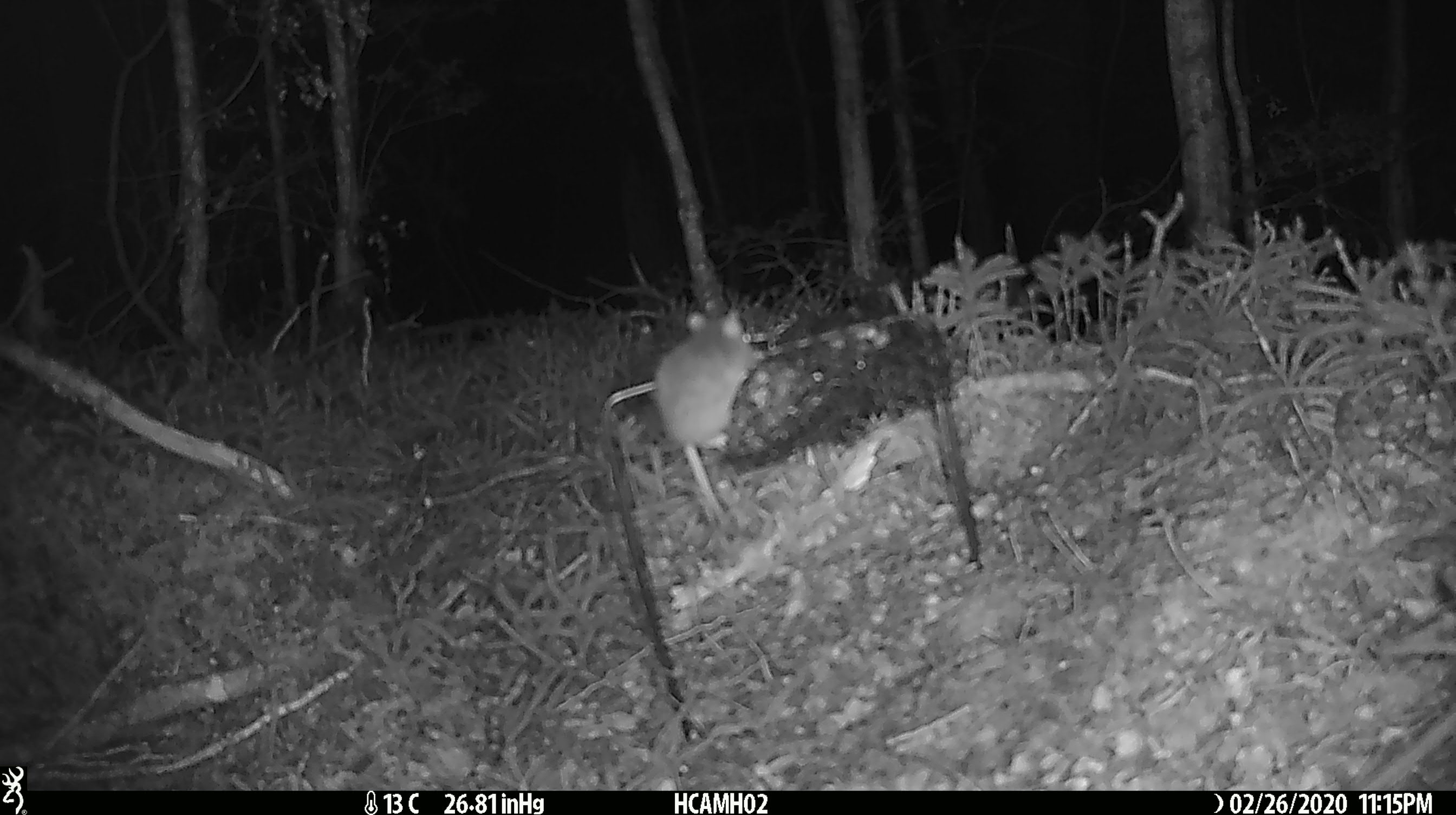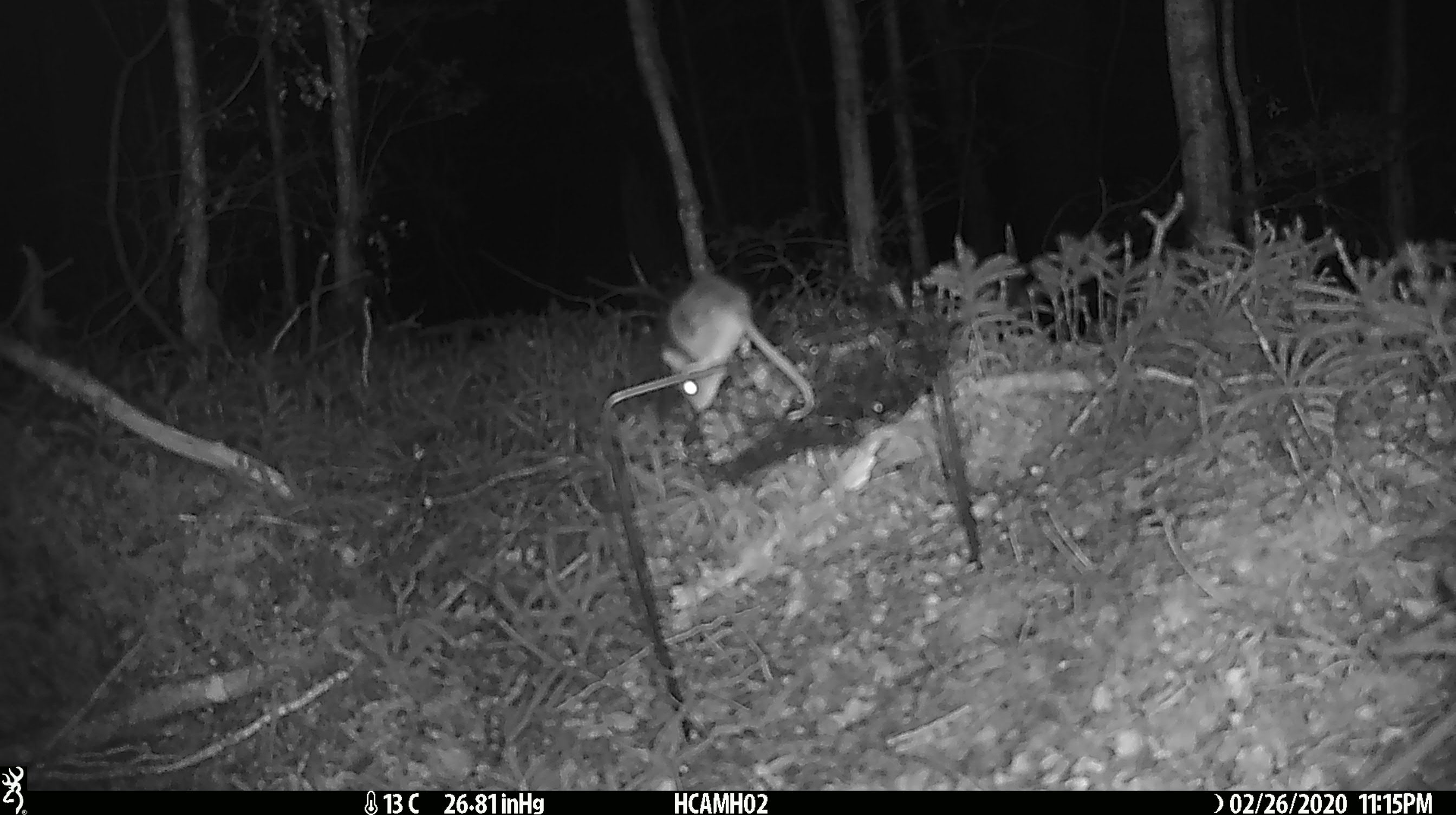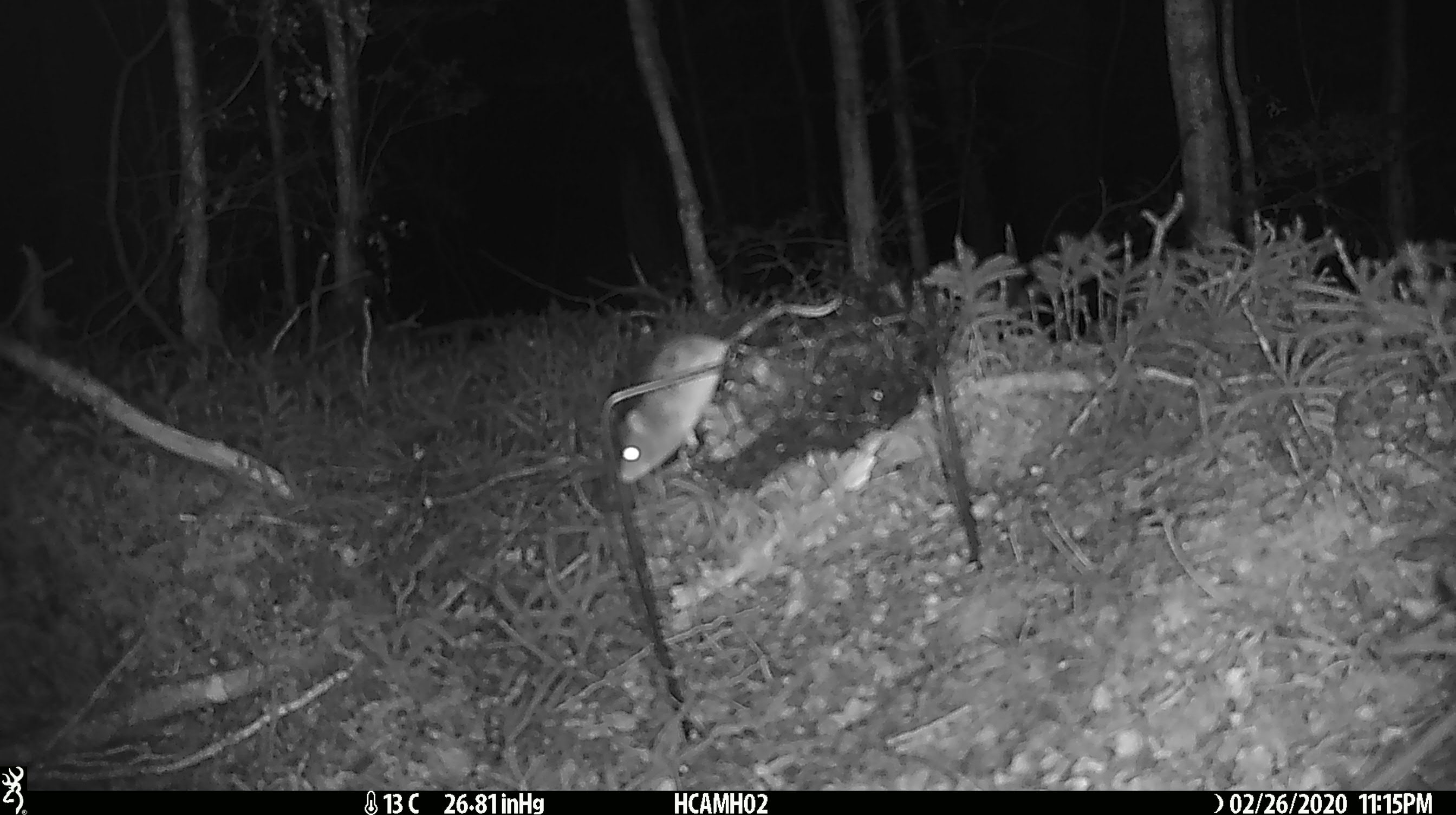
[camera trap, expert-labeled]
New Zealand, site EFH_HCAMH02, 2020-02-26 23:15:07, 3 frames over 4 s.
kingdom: Animalia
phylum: Chordata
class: Mammalia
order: Rodentia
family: Muridae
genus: Mus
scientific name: Mus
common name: mouse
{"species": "mouse (Mus)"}